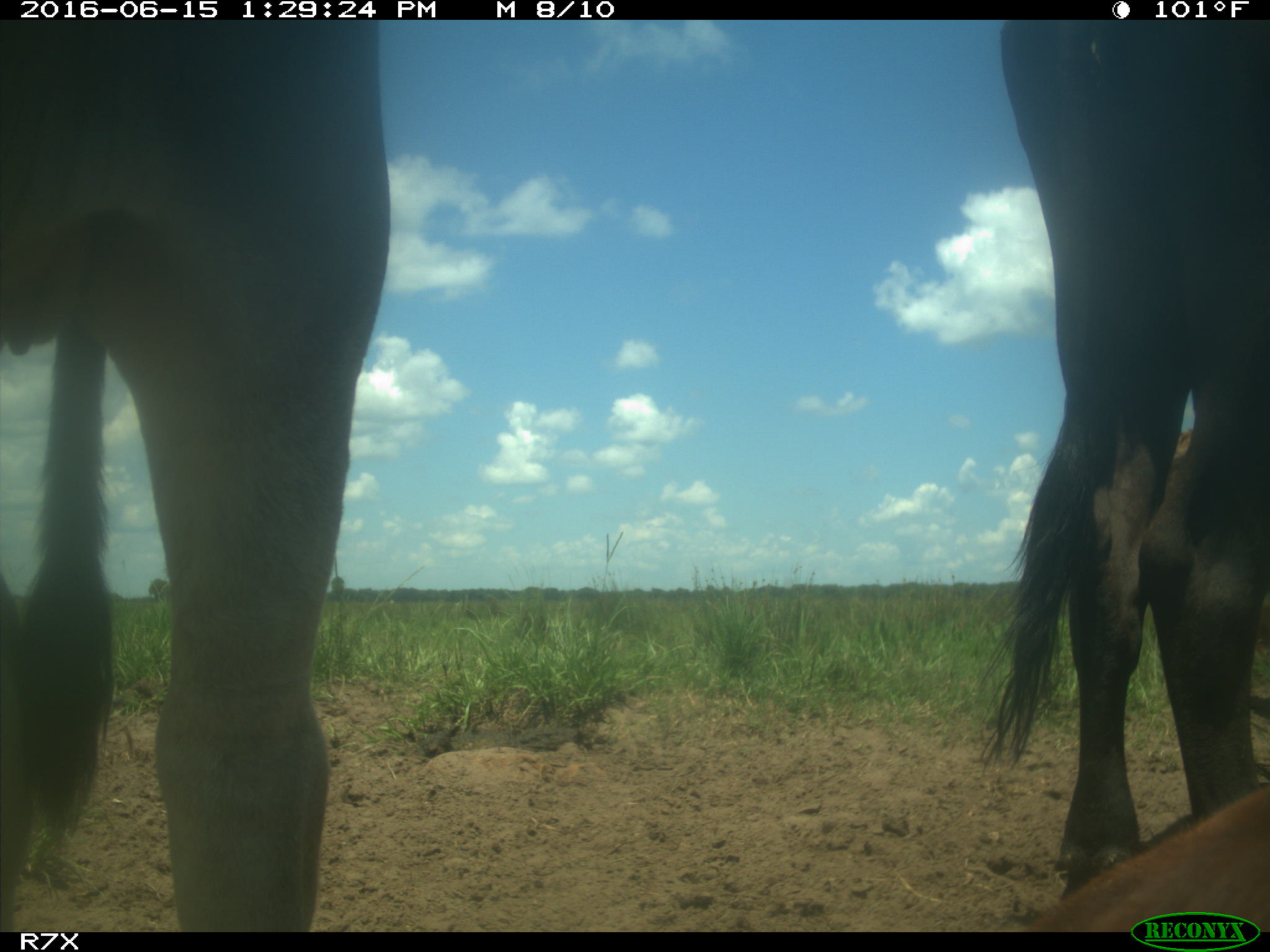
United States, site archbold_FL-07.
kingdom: Animalia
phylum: Chordata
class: Mammalia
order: Artiodactyla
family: Bovidae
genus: Bos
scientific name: Bos taurus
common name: domestic cow